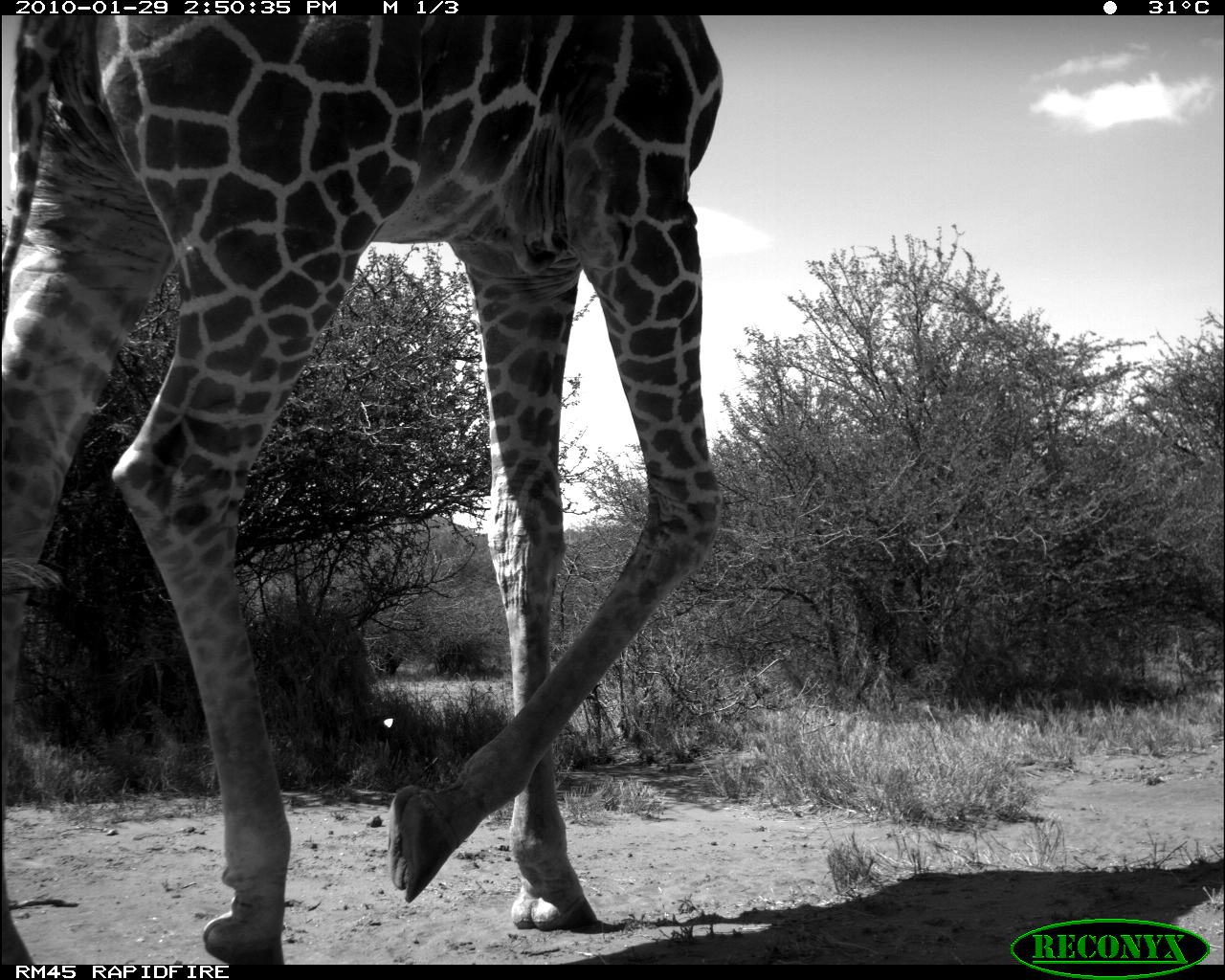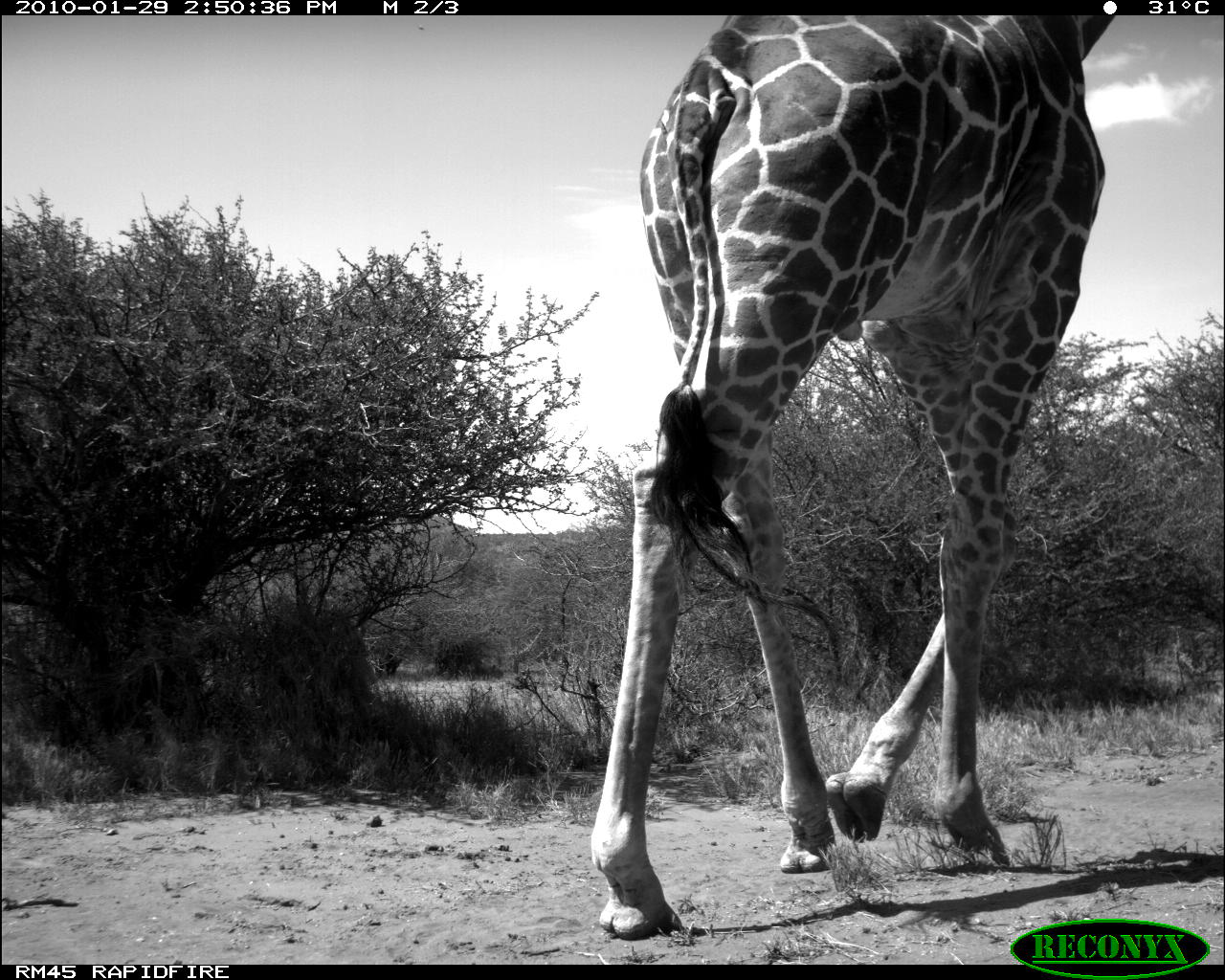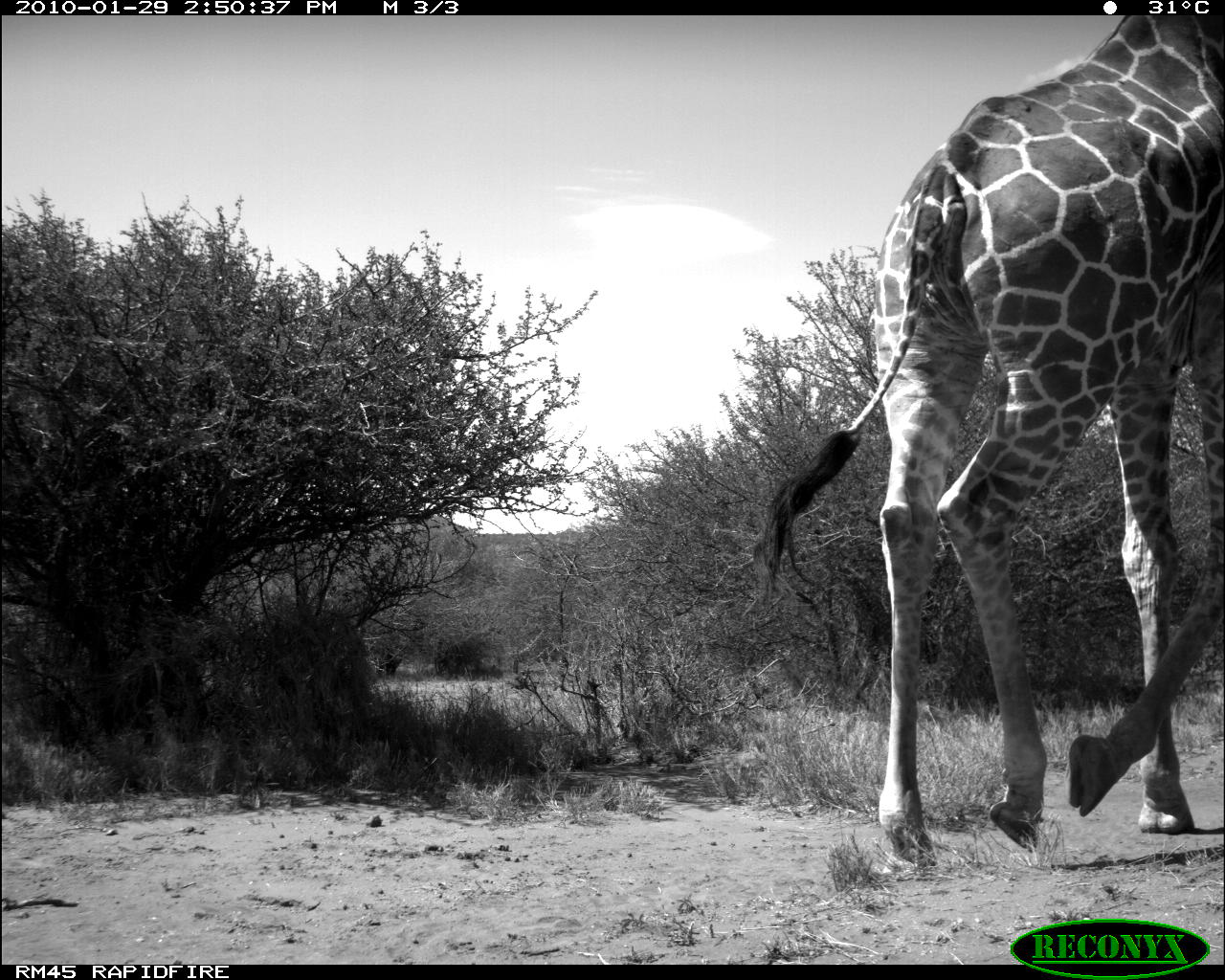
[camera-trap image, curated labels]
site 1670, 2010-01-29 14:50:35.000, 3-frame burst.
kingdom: Animalia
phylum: Chordata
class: Mammalia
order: Artiodactyla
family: Giraffidae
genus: Giraffa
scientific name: Giraffa camelopardalis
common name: giraffe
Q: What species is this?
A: Giraffa camelopardalis (giraffe).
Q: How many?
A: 1.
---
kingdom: Animalia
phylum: Chordata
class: Mammalia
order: Artiodactyla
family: Bovidae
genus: Litocranius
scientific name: Litocranius walleri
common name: gerenuk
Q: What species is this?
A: Litocranius walleri (gerenuk).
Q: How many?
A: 1.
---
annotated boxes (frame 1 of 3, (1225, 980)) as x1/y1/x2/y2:
giraffa camelopardalis: 0/14/724/965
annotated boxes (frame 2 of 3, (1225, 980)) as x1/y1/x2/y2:
giraffa camelopardalis: 588/13/1108/941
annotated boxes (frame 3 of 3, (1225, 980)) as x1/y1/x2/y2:
litocranius walleri: 740/14/1225/874